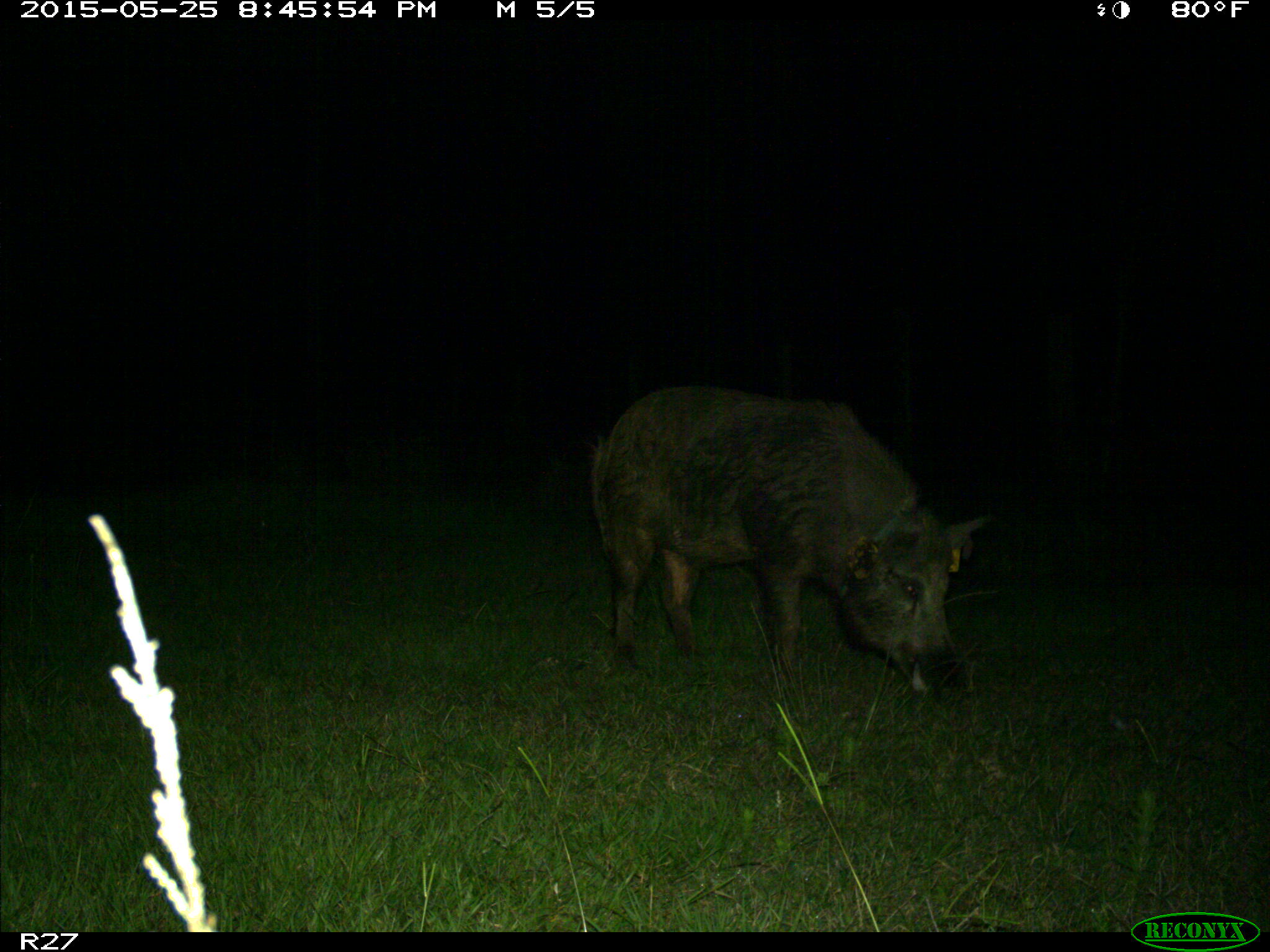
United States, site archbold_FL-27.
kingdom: Animalia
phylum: Chordata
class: Mammalia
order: Artiodactyla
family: Suidae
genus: Sus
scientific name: Sus scrofa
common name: wild boar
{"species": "Sus scrofa (wild boar)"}